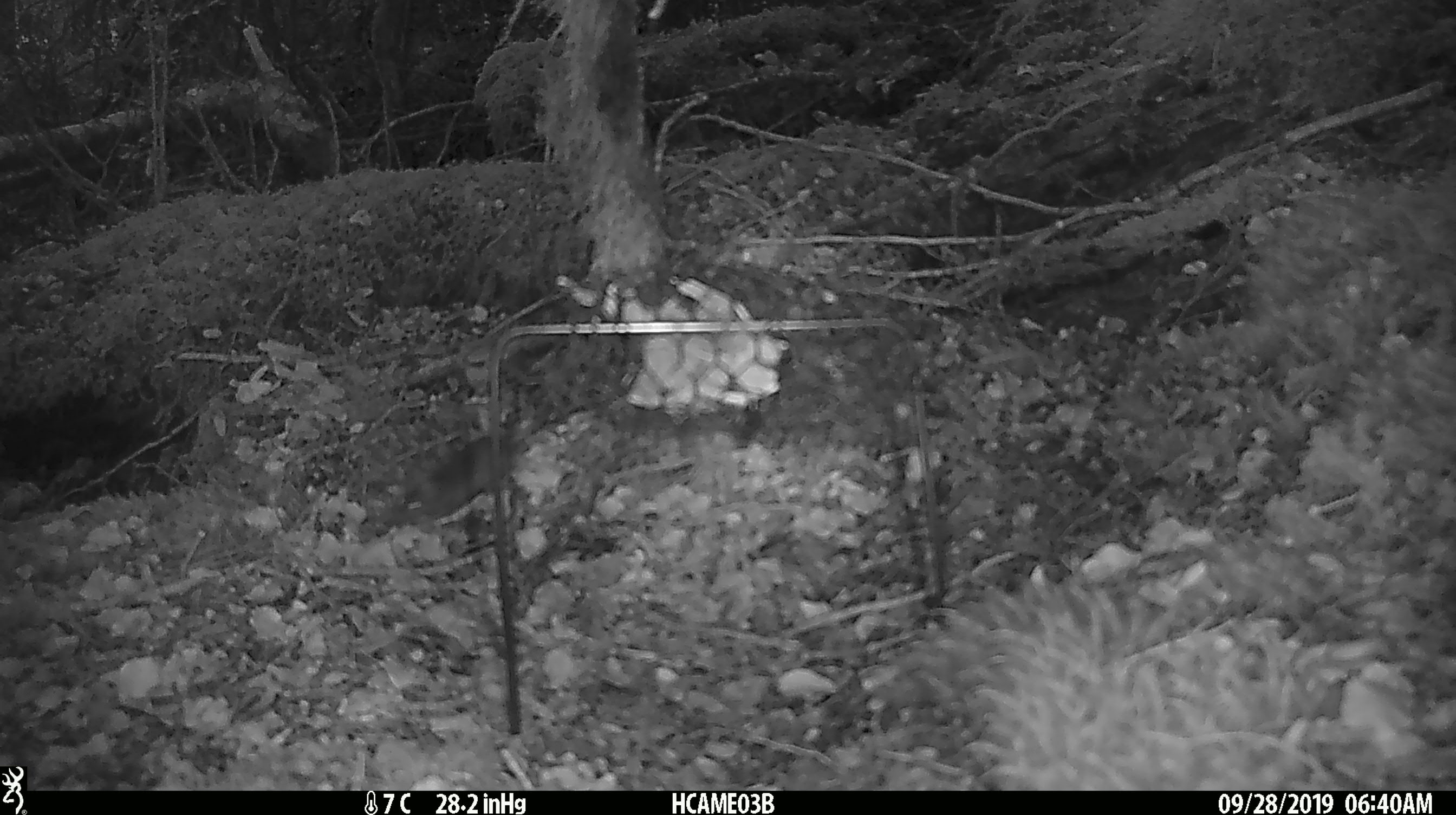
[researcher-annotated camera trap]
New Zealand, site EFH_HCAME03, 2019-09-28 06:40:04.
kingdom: Animalia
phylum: Chordata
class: Mammalia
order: Rodentia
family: Muridae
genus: Mus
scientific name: Mus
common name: mouse